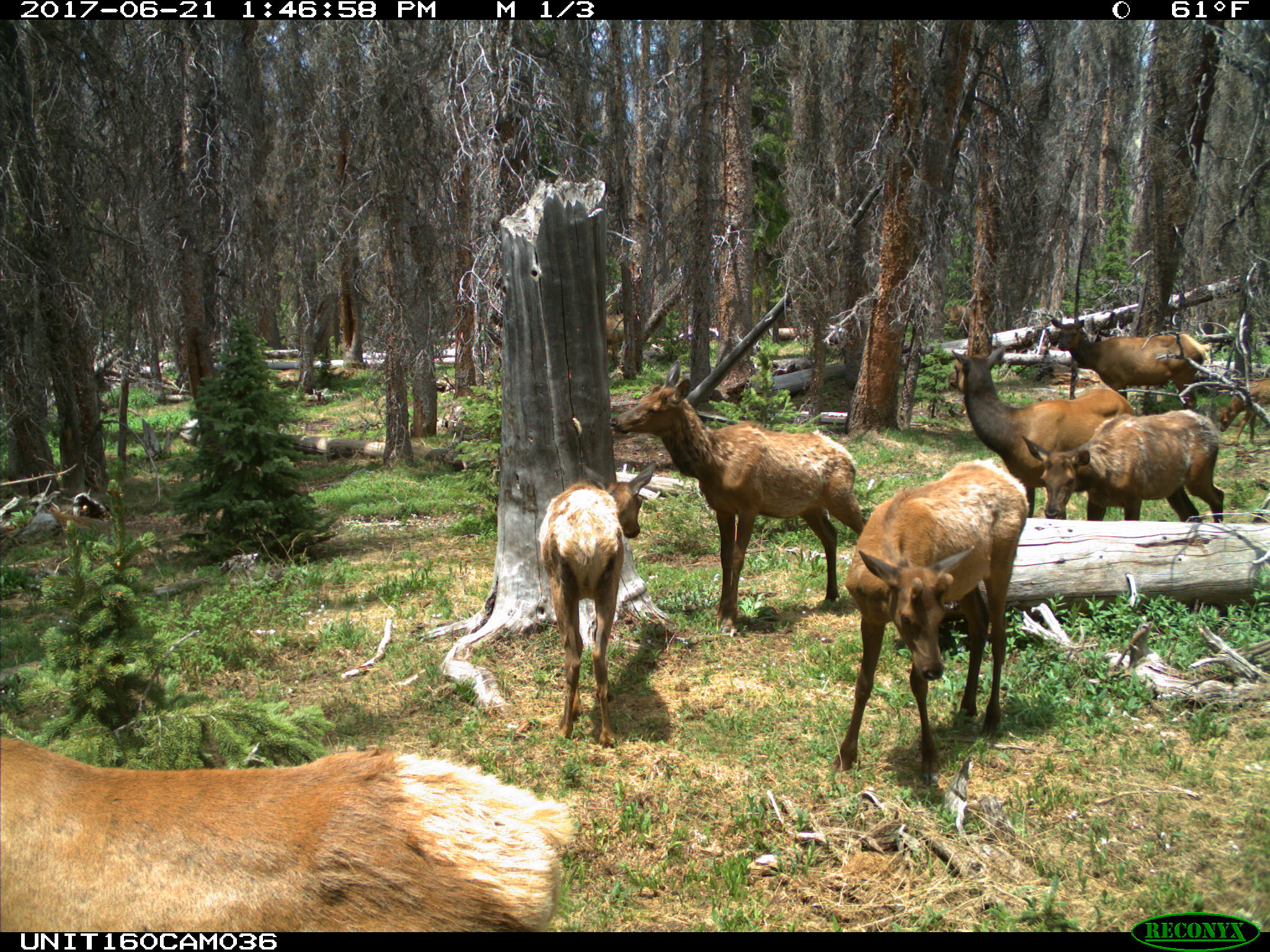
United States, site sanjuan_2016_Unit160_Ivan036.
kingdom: Animalia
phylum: Chordata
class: Mammalia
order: Artiodactyla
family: Cervidae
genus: Cervus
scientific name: Cervus elaphus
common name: red deer